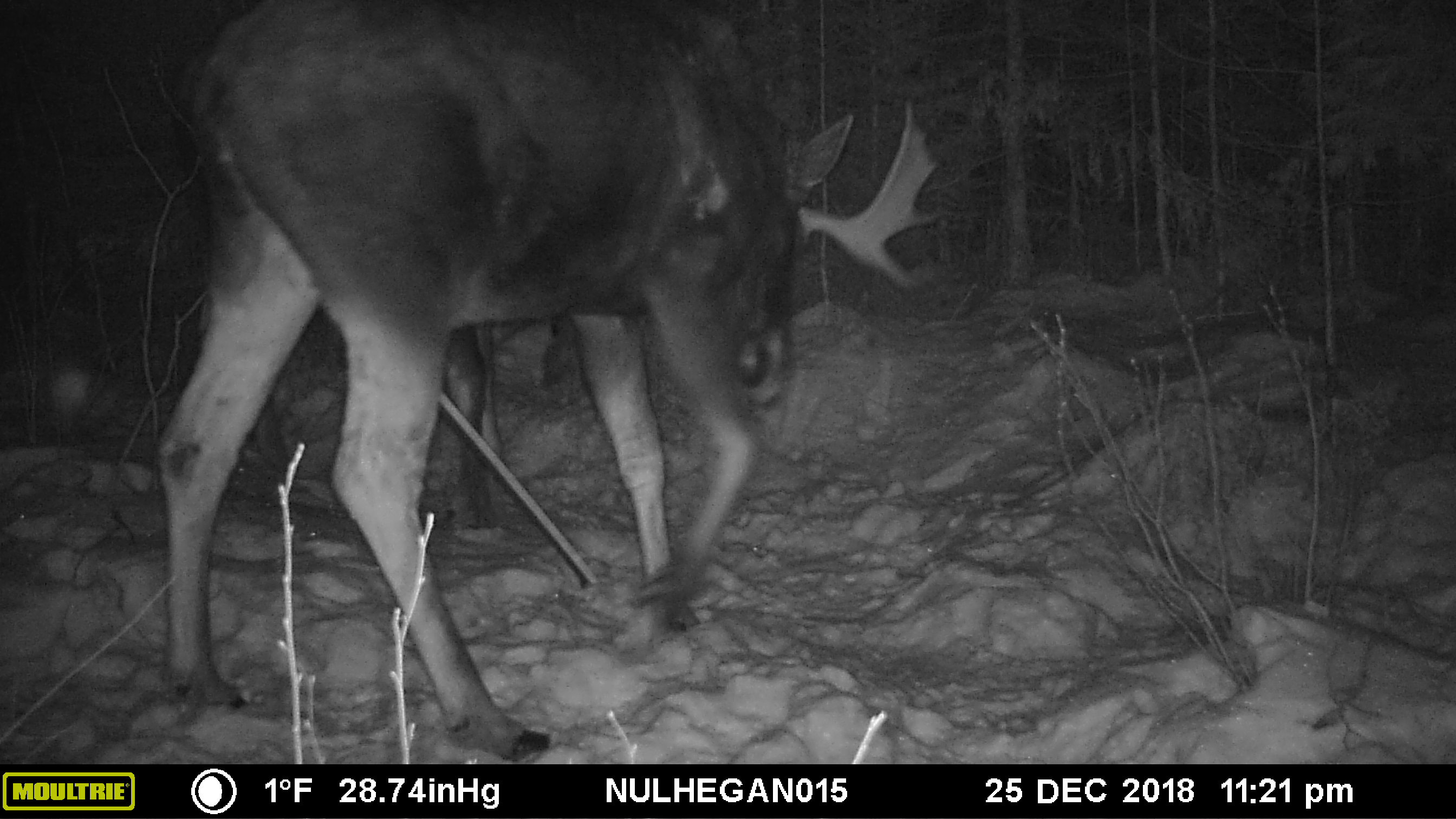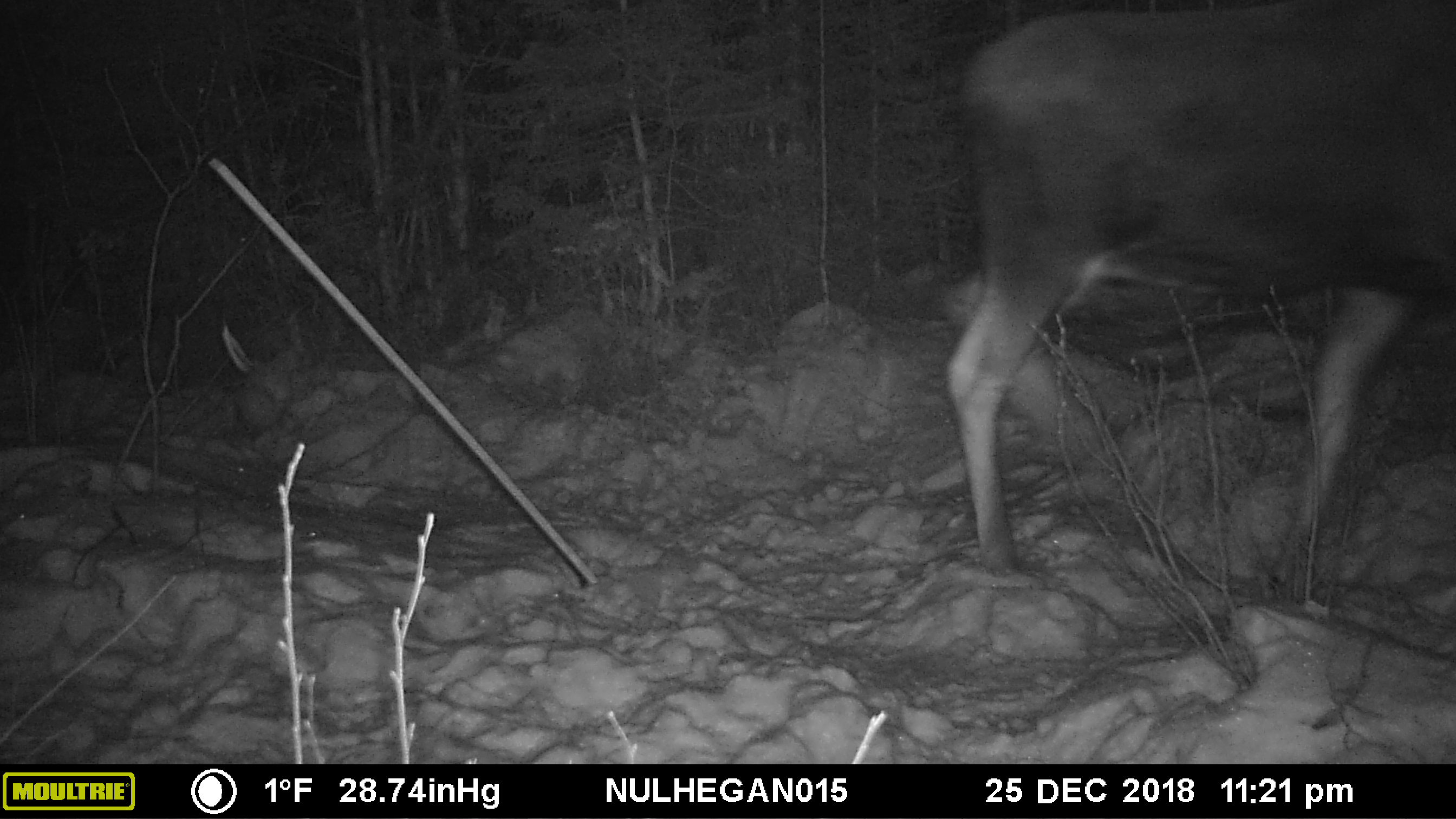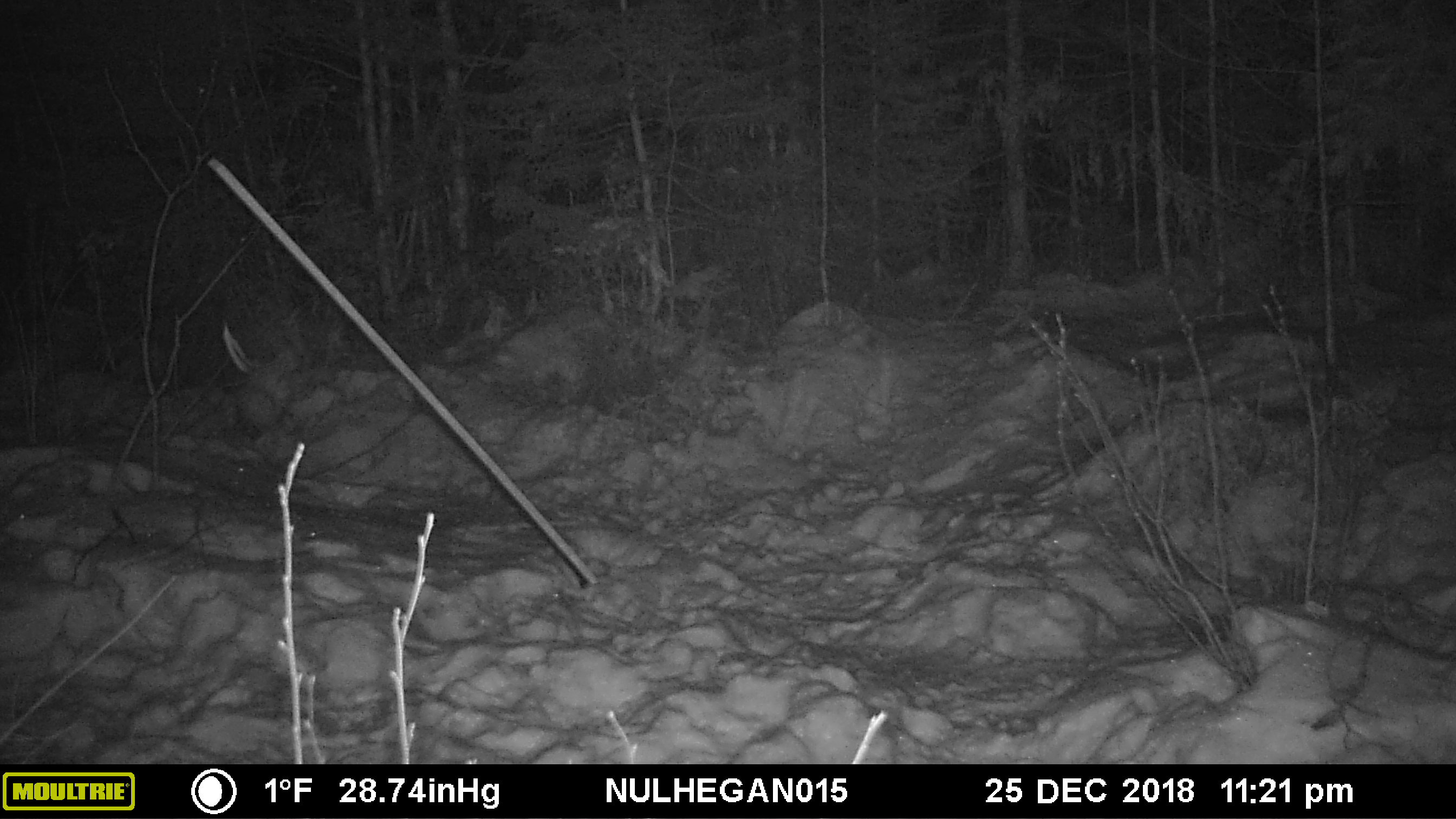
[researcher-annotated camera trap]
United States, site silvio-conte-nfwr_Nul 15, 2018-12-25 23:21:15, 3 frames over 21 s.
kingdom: Animalia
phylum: Chordata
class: Mammalia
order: Artiodactyla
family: Cervidae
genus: Alces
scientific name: Alces alces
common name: moose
Moose (Alces alces).